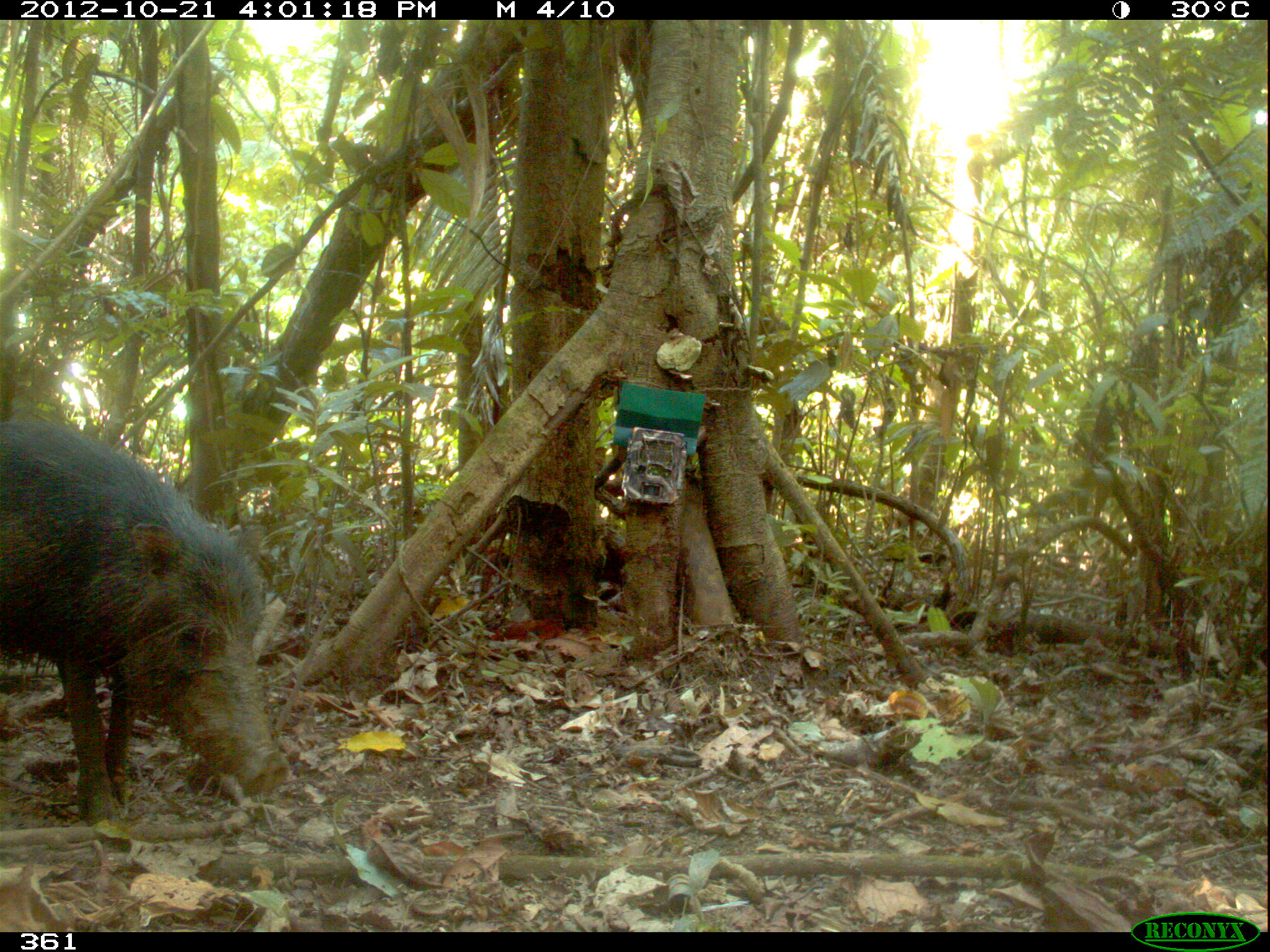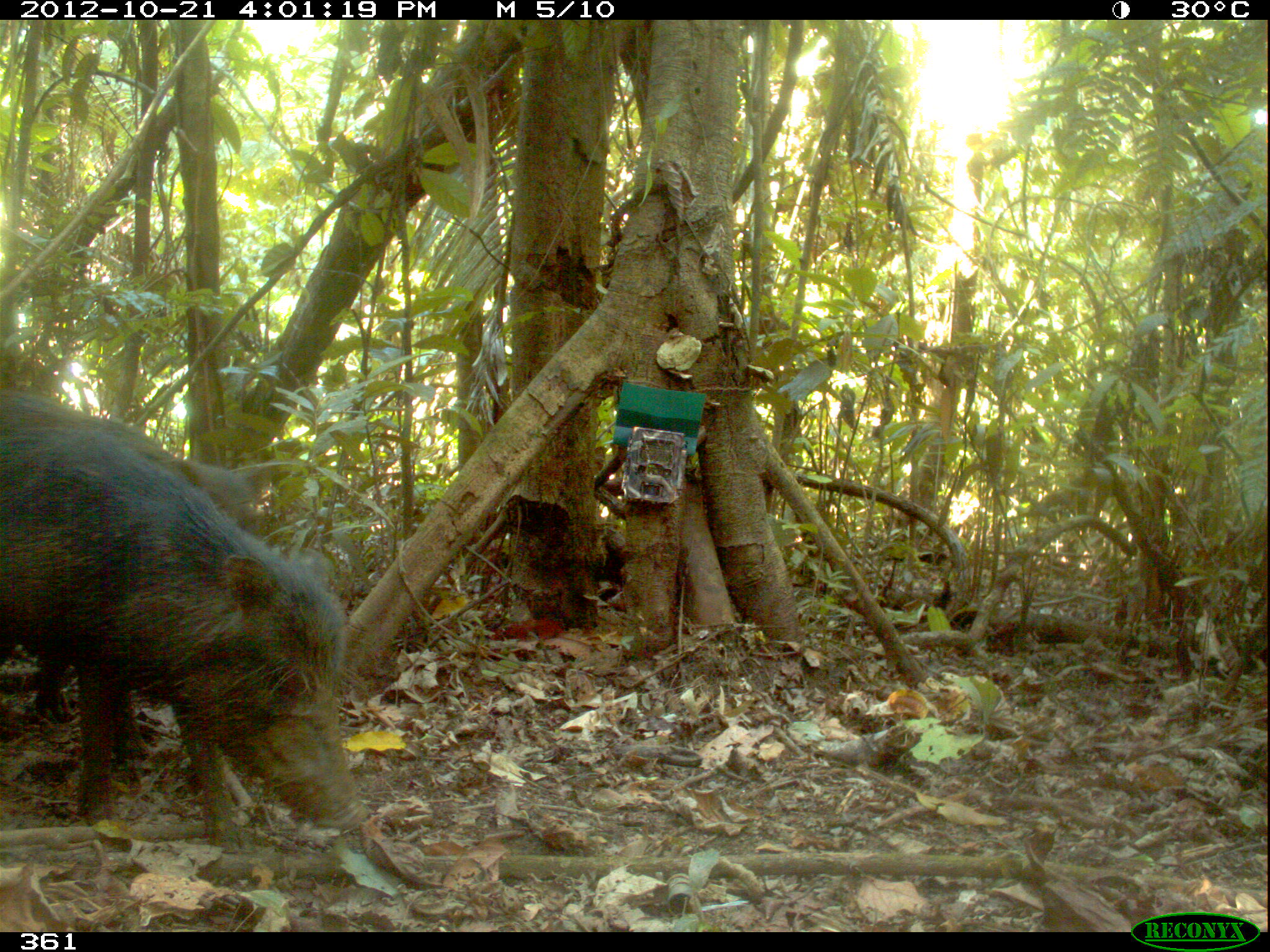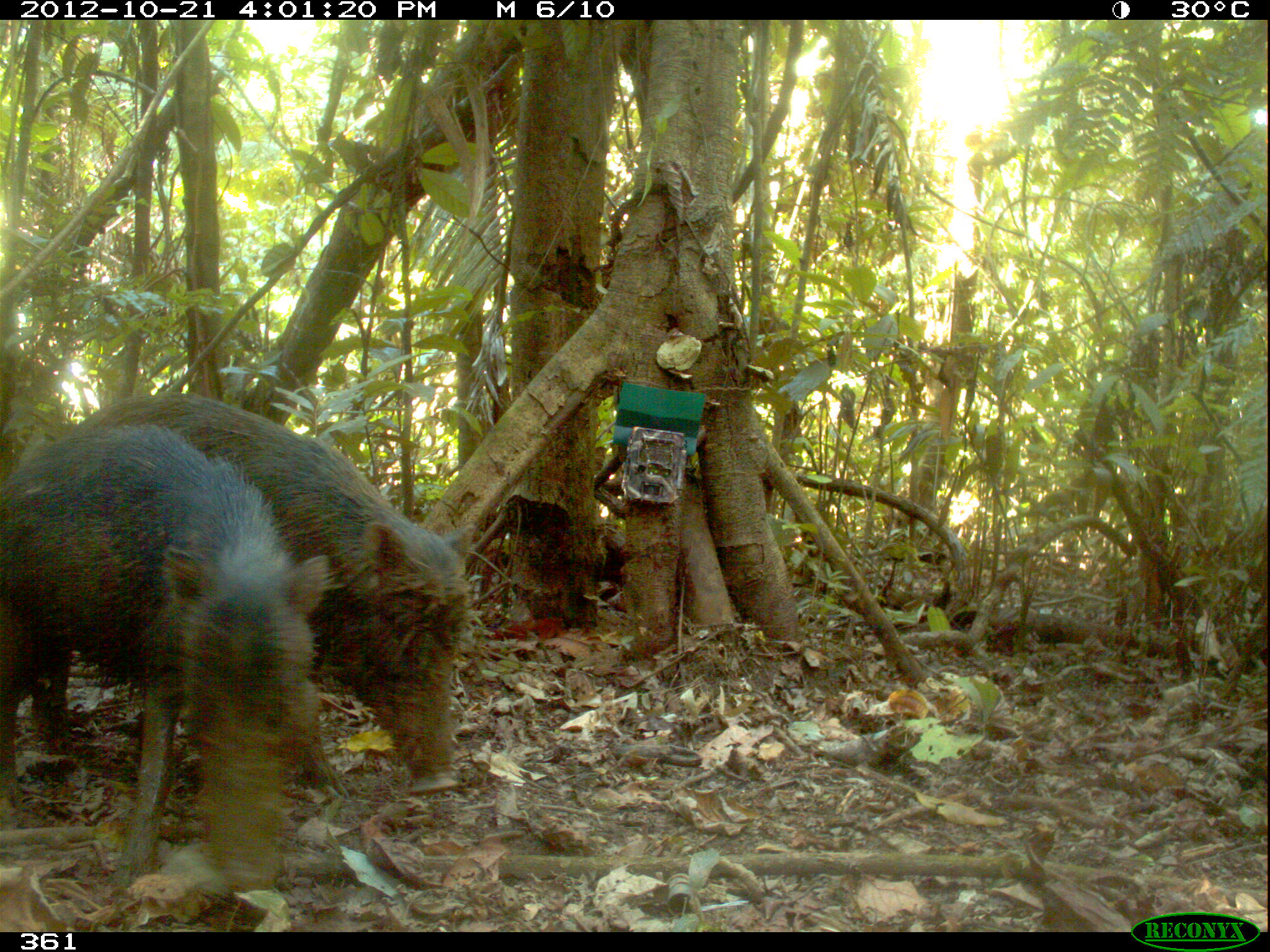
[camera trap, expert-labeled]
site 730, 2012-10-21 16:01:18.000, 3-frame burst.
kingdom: Animalia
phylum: Chordata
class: Mammalia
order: Artiodactyla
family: Tayassuidae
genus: Tayassu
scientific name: Tayassu pecari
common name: white-lipped peccary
Tayassu pecari (white-lipped peccary).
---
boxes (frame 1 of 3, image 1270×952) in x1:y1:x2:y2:
tayassu pecari: 0:418:288:831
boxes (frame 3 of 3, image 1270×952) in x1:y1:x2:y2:
tayassu pecari: 25:391:475:794; 0:421:328:892